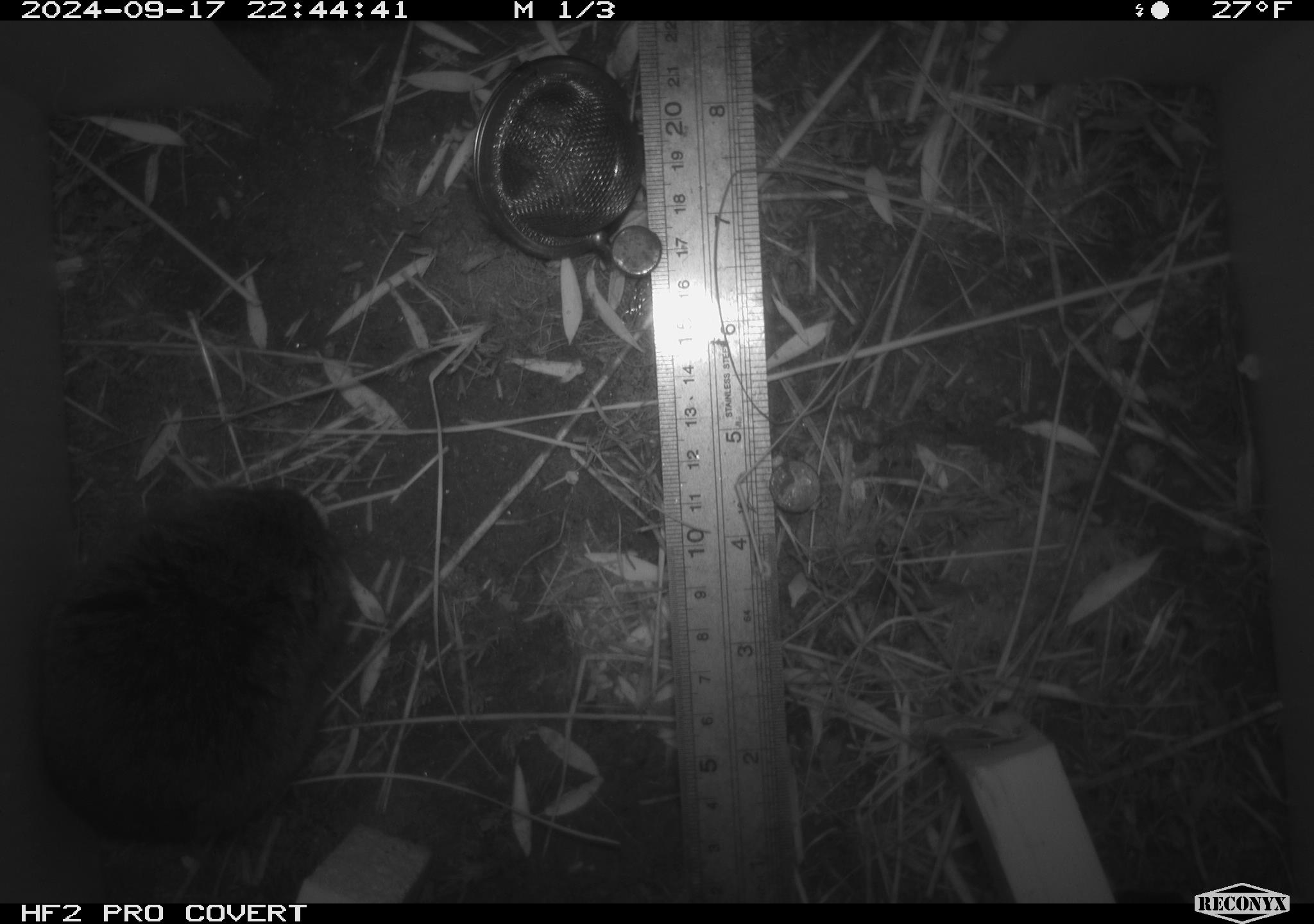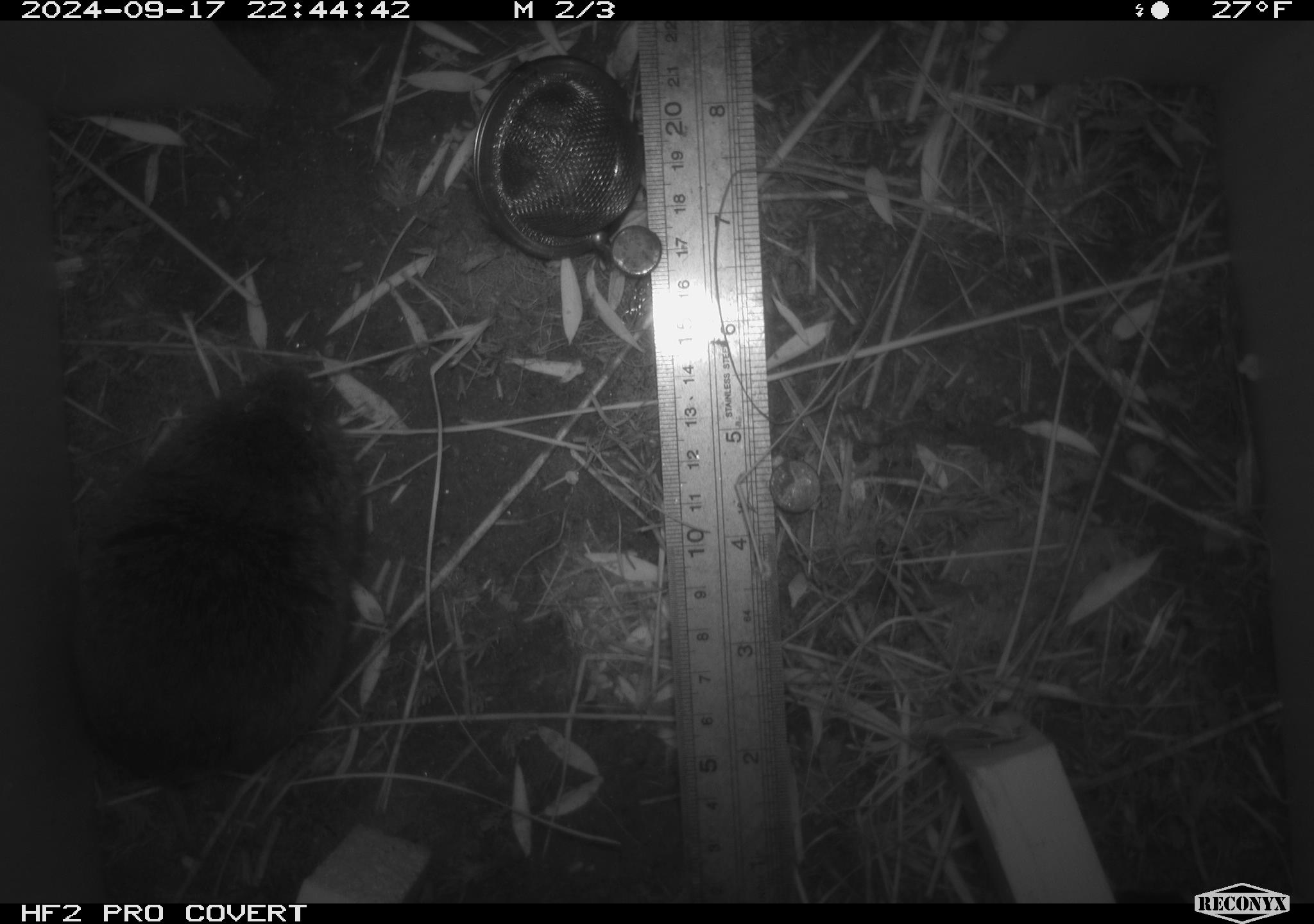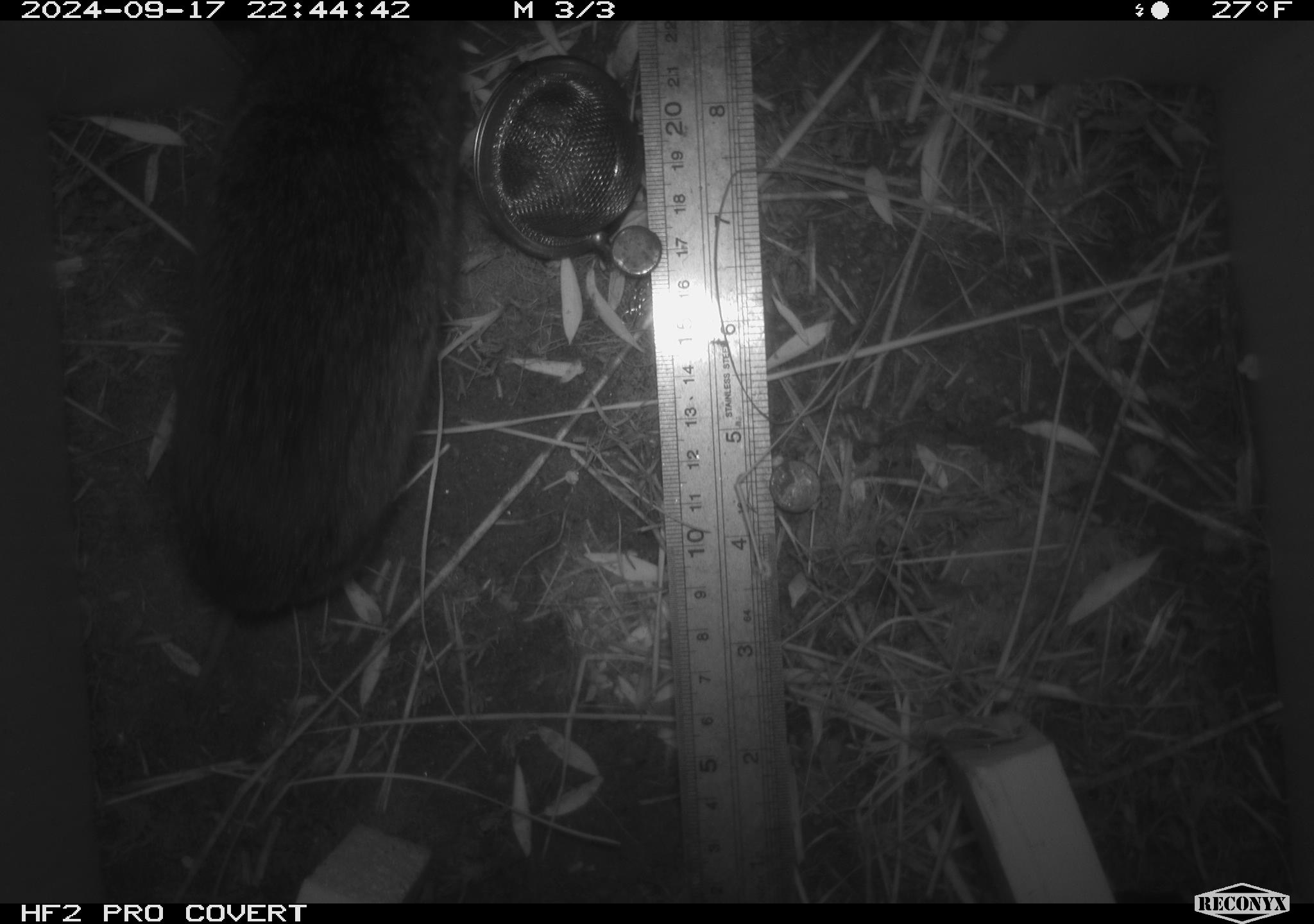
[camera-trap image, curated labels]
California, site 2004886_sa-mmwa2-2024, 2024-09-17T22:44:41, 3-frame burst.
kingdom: Animalia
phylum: Chordata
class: Mammalia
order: Rodentia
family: Cricetidae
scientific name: Arvicolinae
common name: voles, lemmings, and muskrats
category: arvicolinae subfamily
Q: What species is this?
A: Arvicolinae subfamily (voles, lemmings, and muskrats) (Arvicolinae).